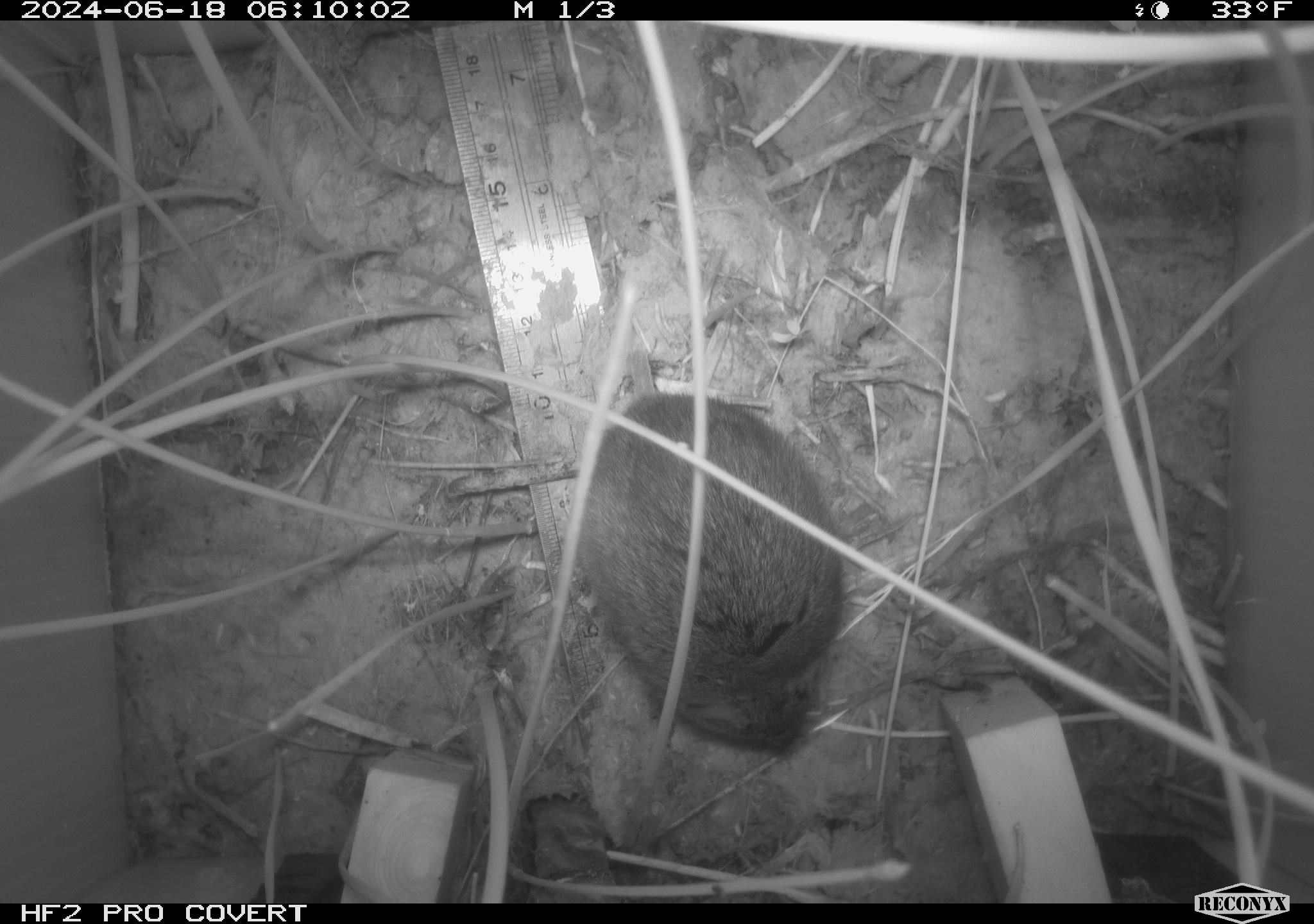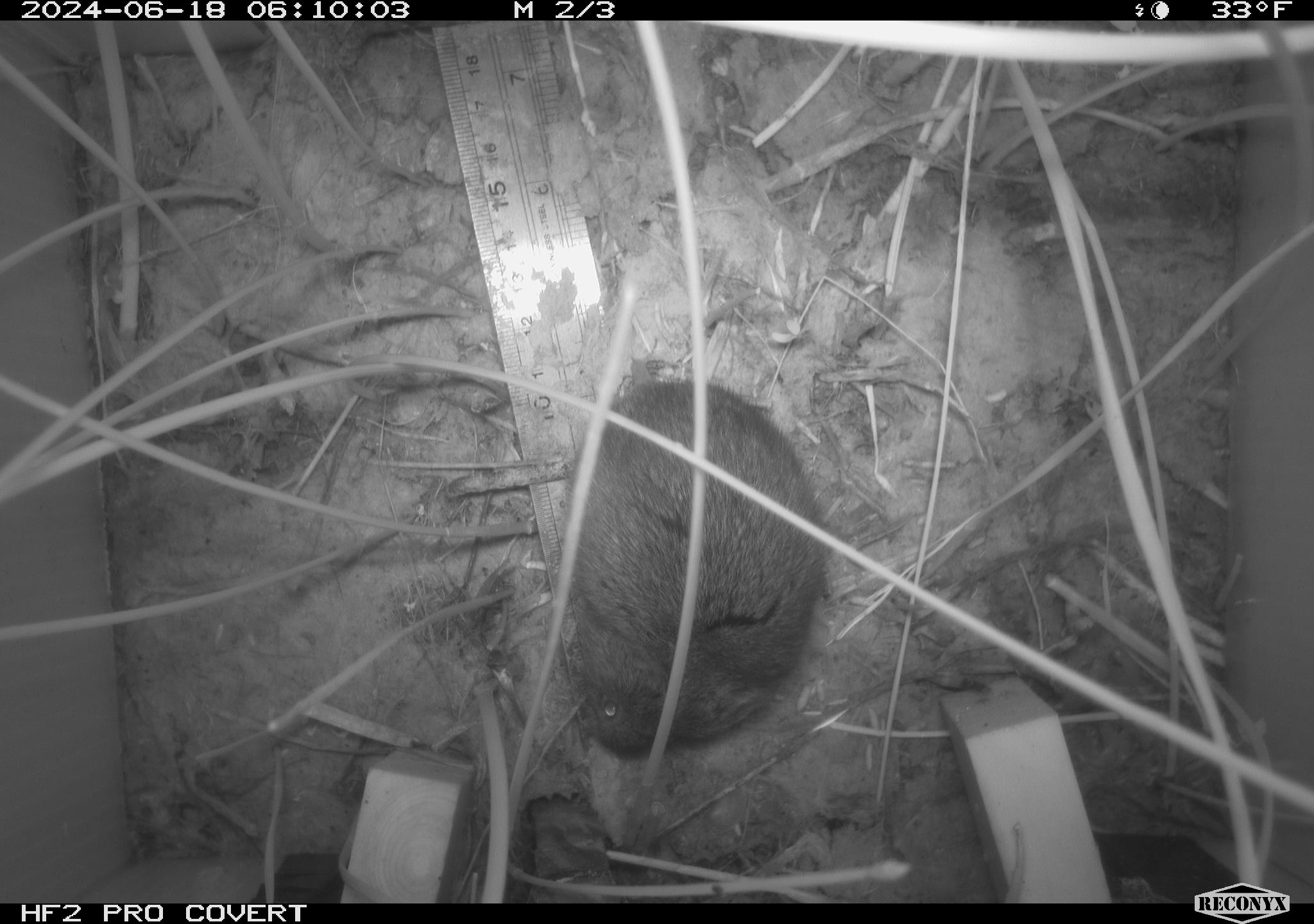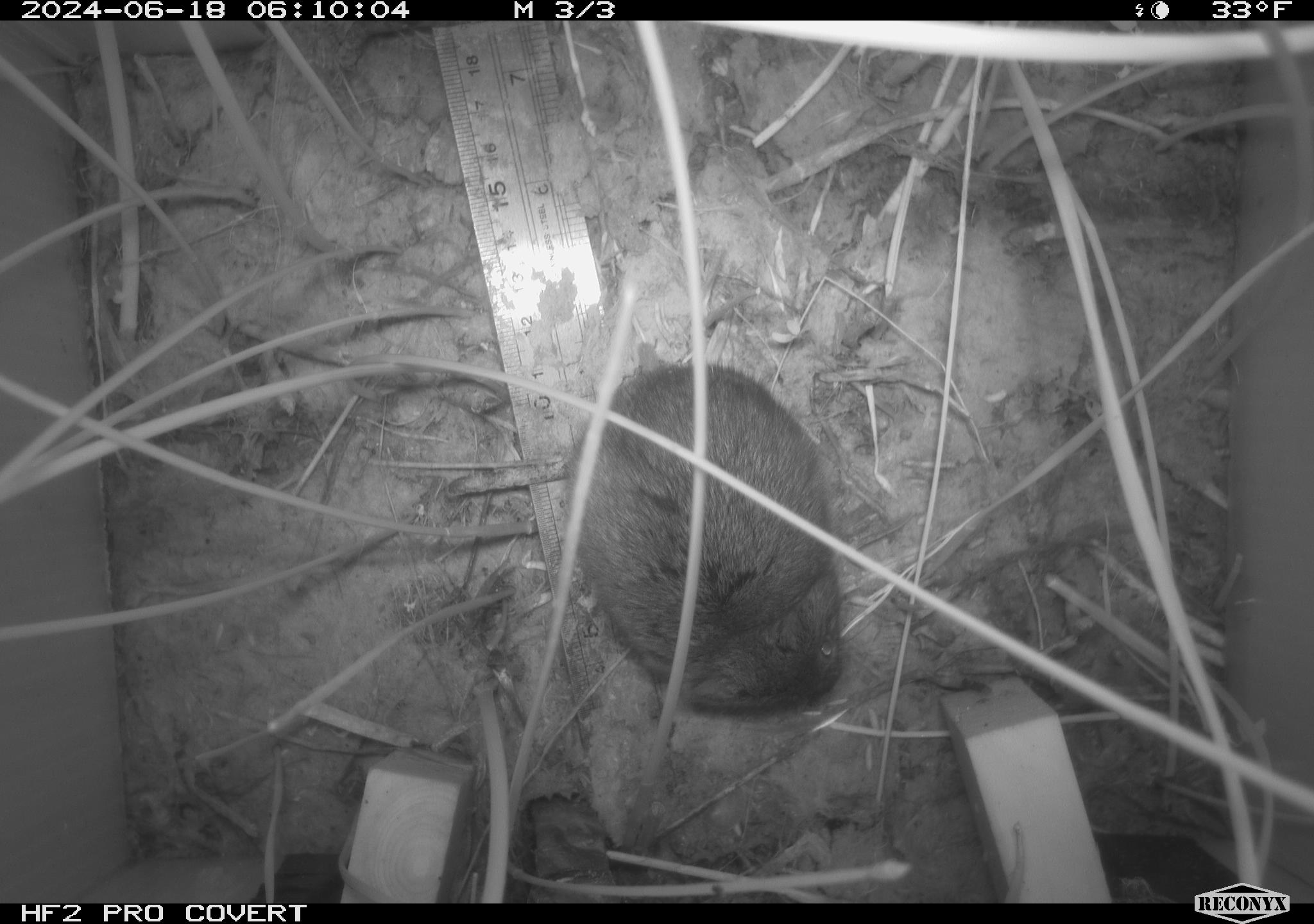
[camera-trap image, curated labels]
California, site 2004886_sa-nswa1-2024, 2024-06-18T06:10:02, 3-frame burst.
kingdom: Animalia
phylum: Chordata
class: Mammalia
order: Rodentia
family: Cricetidae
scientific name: Arvicolinae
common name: voles, lemmings, and muskrats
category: arvicolinae subfamily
Arvicolinae subfamily (voles, lemmings, and muskrats) (Arvicolinae).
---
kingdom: Animalia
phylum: Chordata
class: Mammalia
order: Rodentia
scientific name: Rodentia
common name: rodent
Rodent (Rodentia).